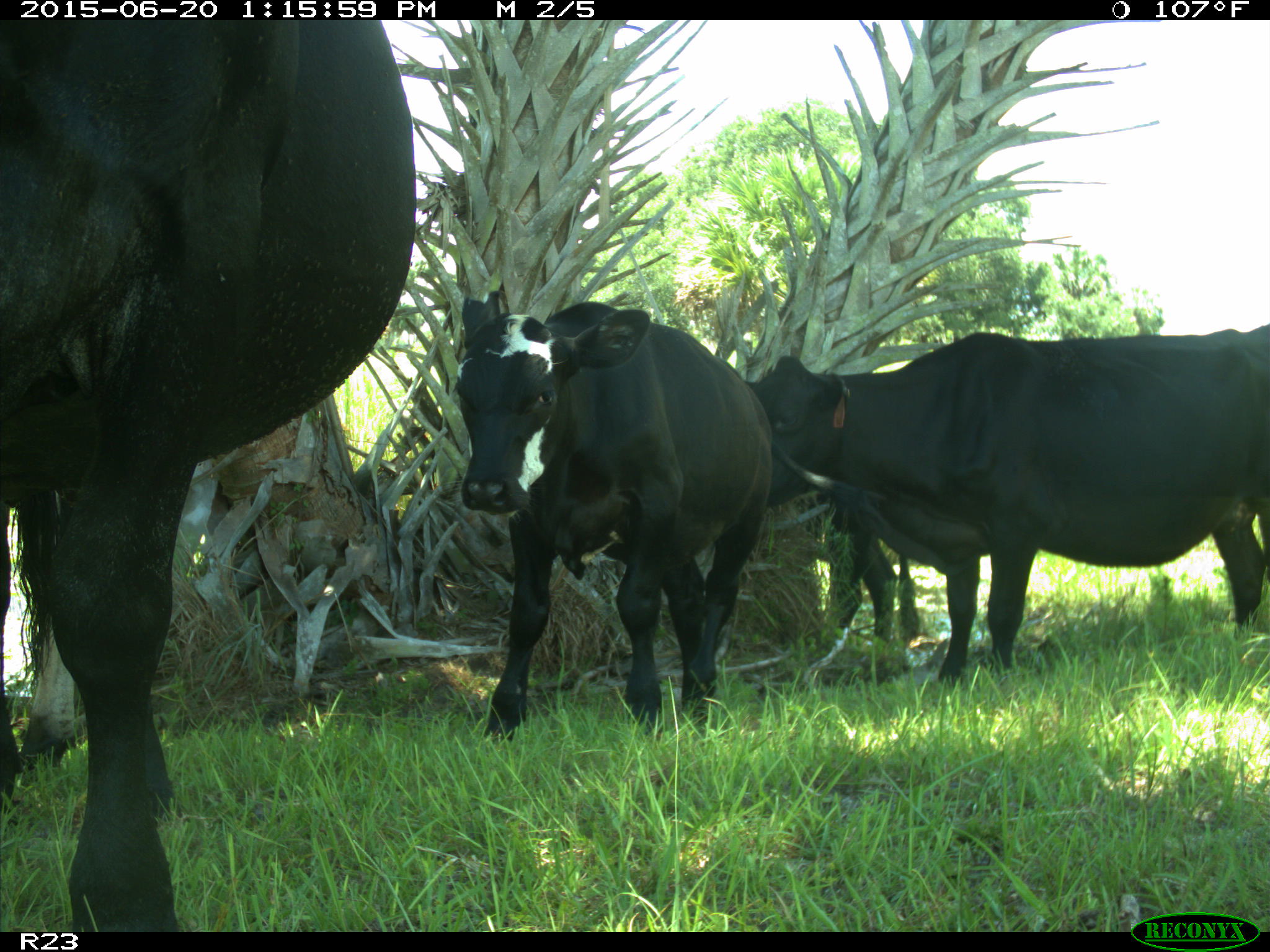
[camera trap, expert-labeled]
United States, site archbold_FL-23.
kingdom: Animalia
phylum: Chordata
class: Mammalia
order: Artiodactyla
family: Bovidae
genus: Bos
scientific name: Bos taurus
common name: domestic cow